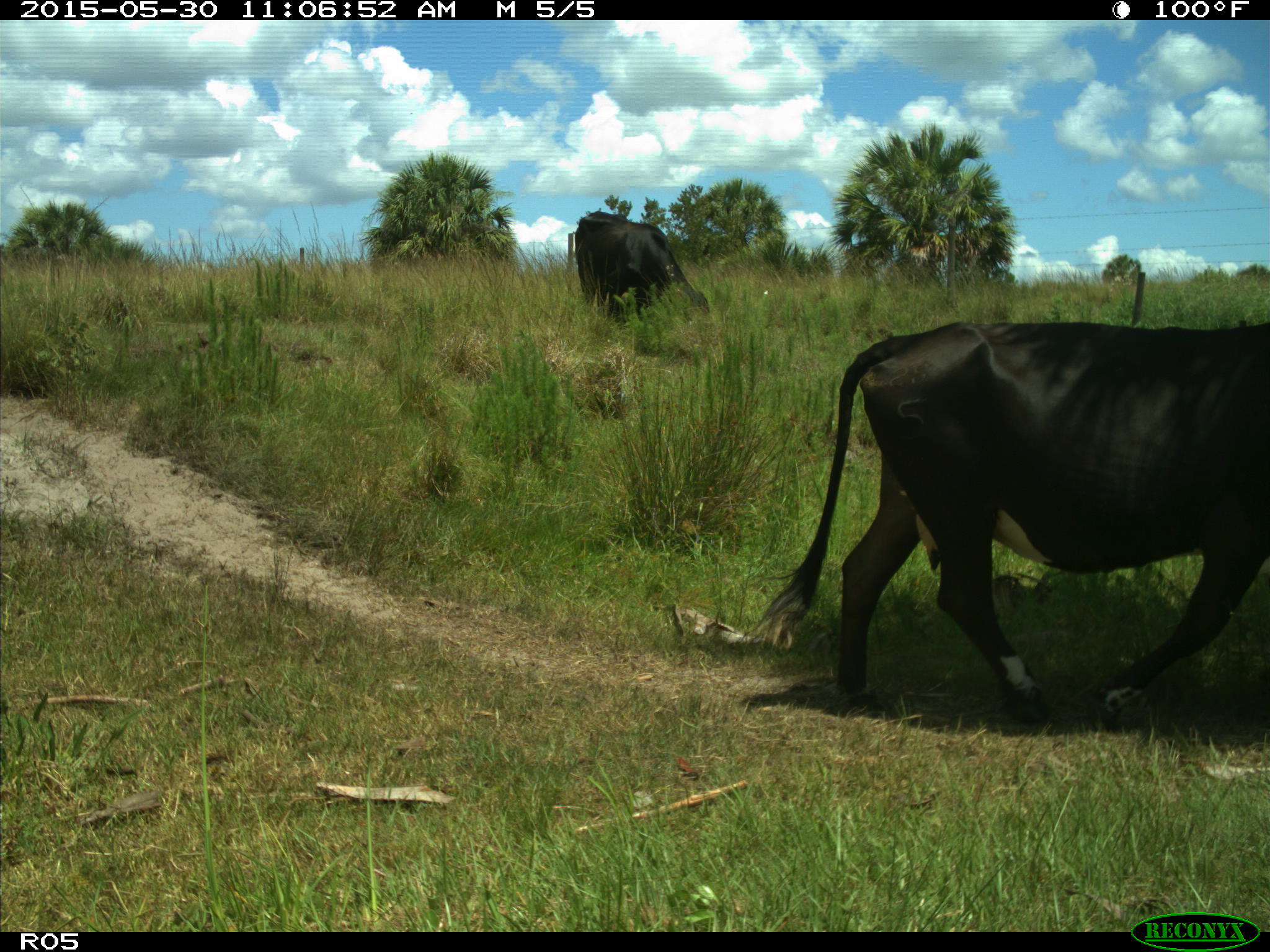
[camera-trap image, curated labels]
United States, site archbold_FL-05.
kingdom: Animalia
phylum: Chordata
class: Mammalia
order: Artiodactyla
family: Bovidae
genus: Bos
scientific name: Bos taurus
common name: domestic cow